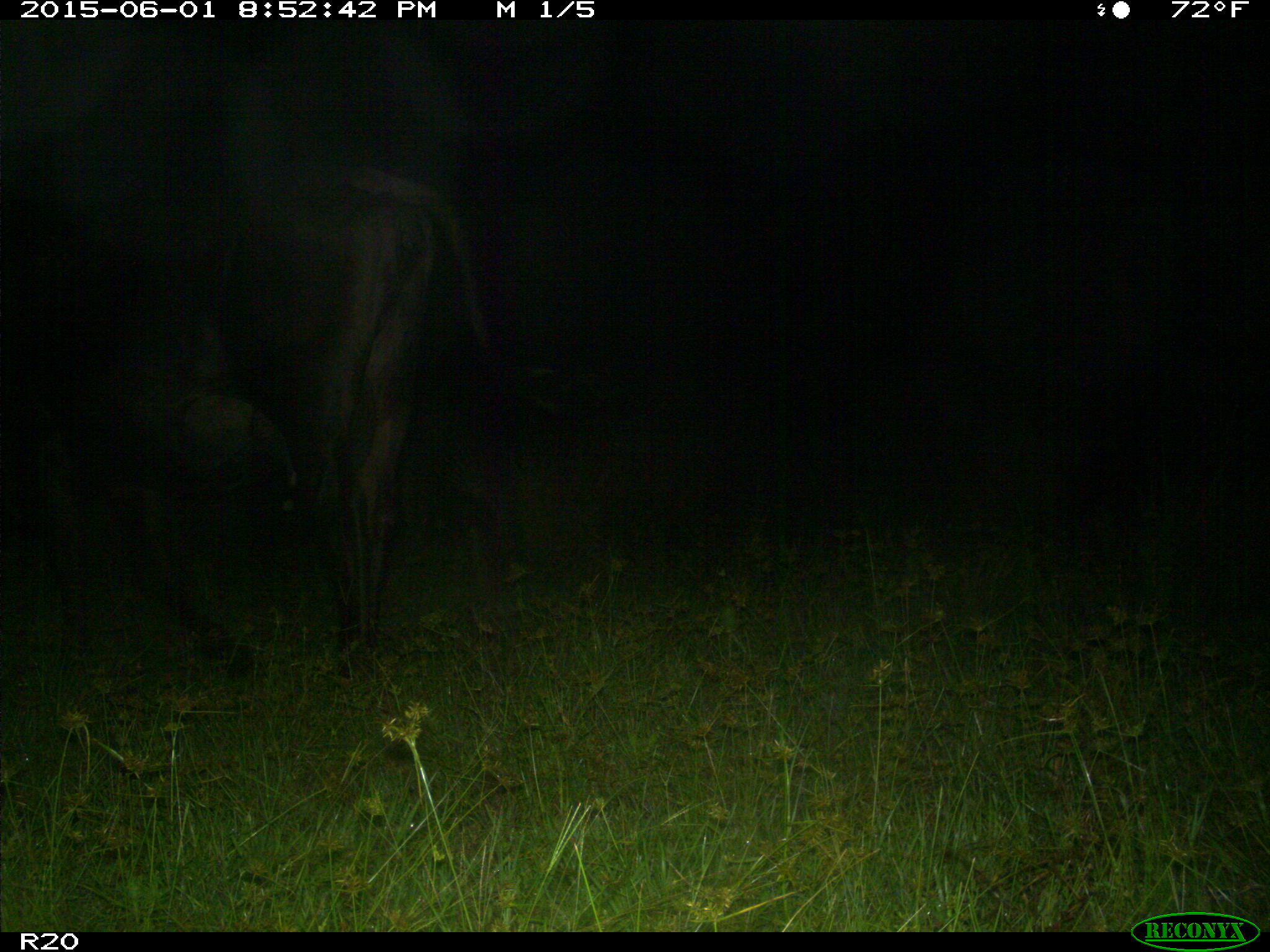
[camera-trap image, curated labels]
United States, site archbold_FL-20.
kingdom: Animalia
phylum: Chordata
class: Mammalia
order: Artiodactyla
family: Bovidae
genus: Bos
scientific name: Bos taurus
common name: domestic cow